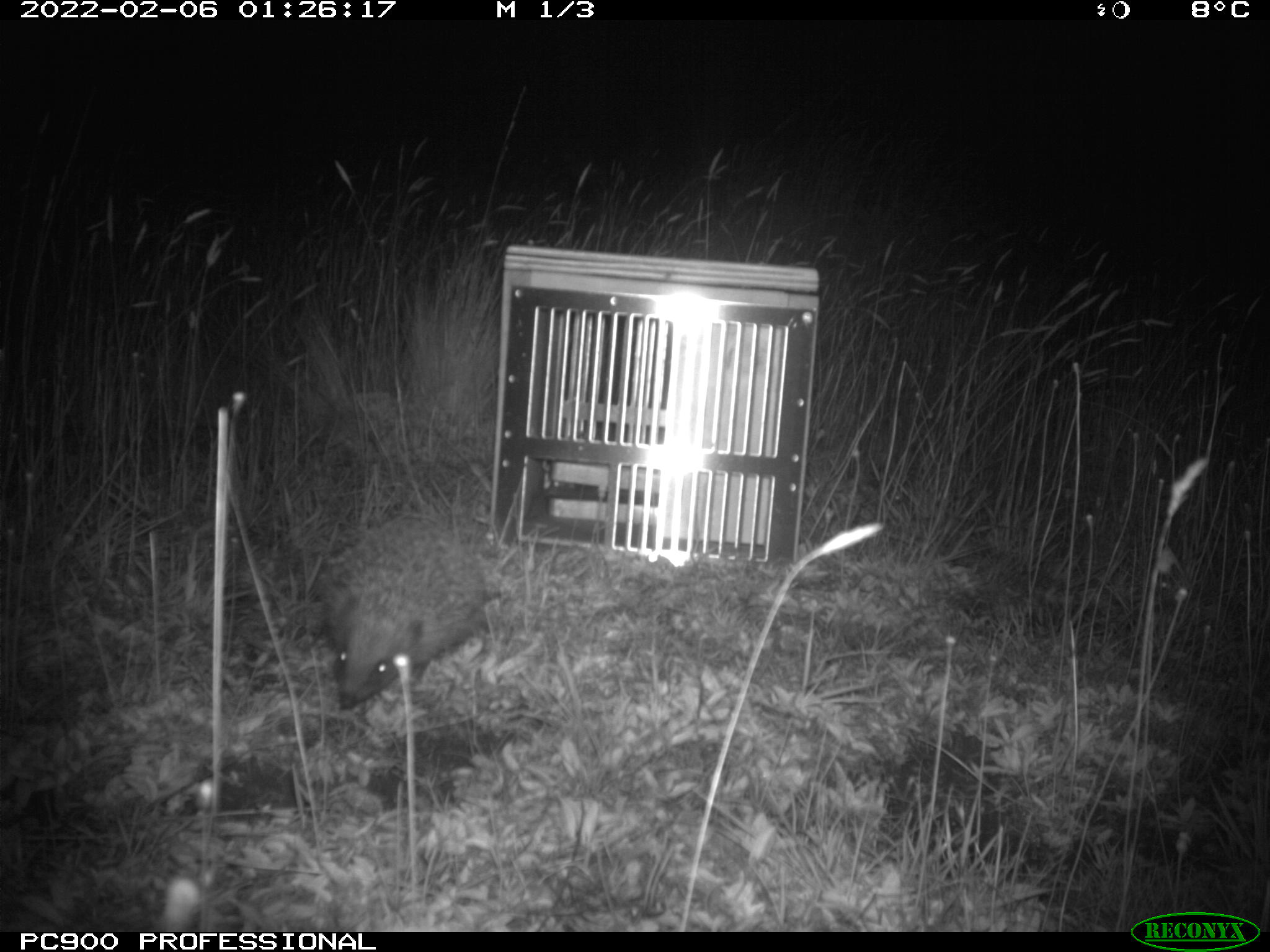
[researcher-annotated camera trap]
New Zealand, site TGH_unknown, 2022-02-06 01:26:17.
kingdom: Animalia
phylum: Chordata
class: Mammalia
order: Eulipotyphla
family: Erinaceidae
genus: Erinaceus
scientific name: Erinaceus europaeus europaeus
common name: european hedgehog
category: hedgehog